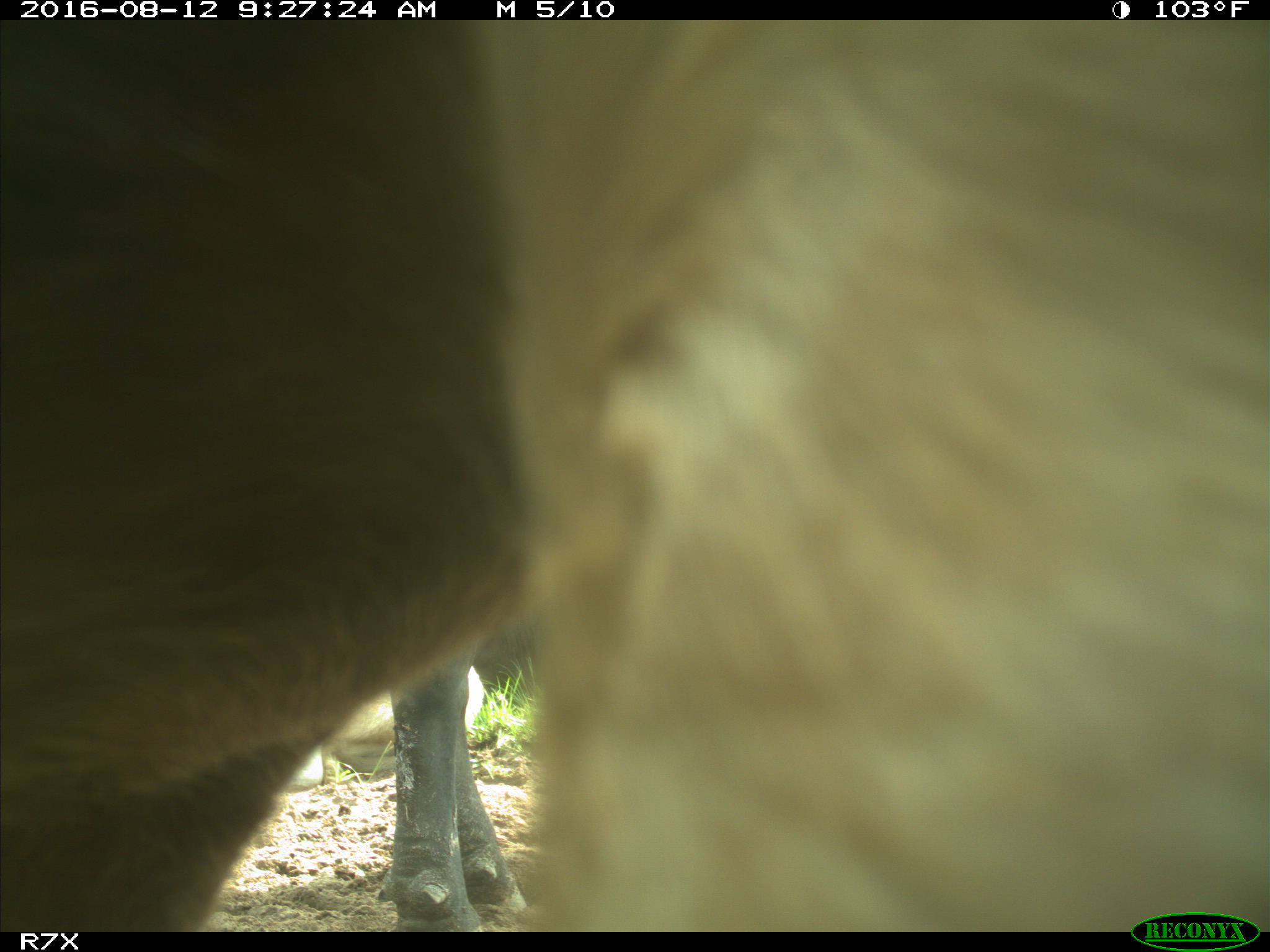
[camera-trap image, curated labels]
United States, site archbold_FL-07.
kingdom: Animalia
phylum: Chordata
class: Mammalia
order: Artiodactyla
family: Bovidae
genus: Bos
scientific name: Bos taurus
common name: domestic cow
Bos taurus (domestic cow).